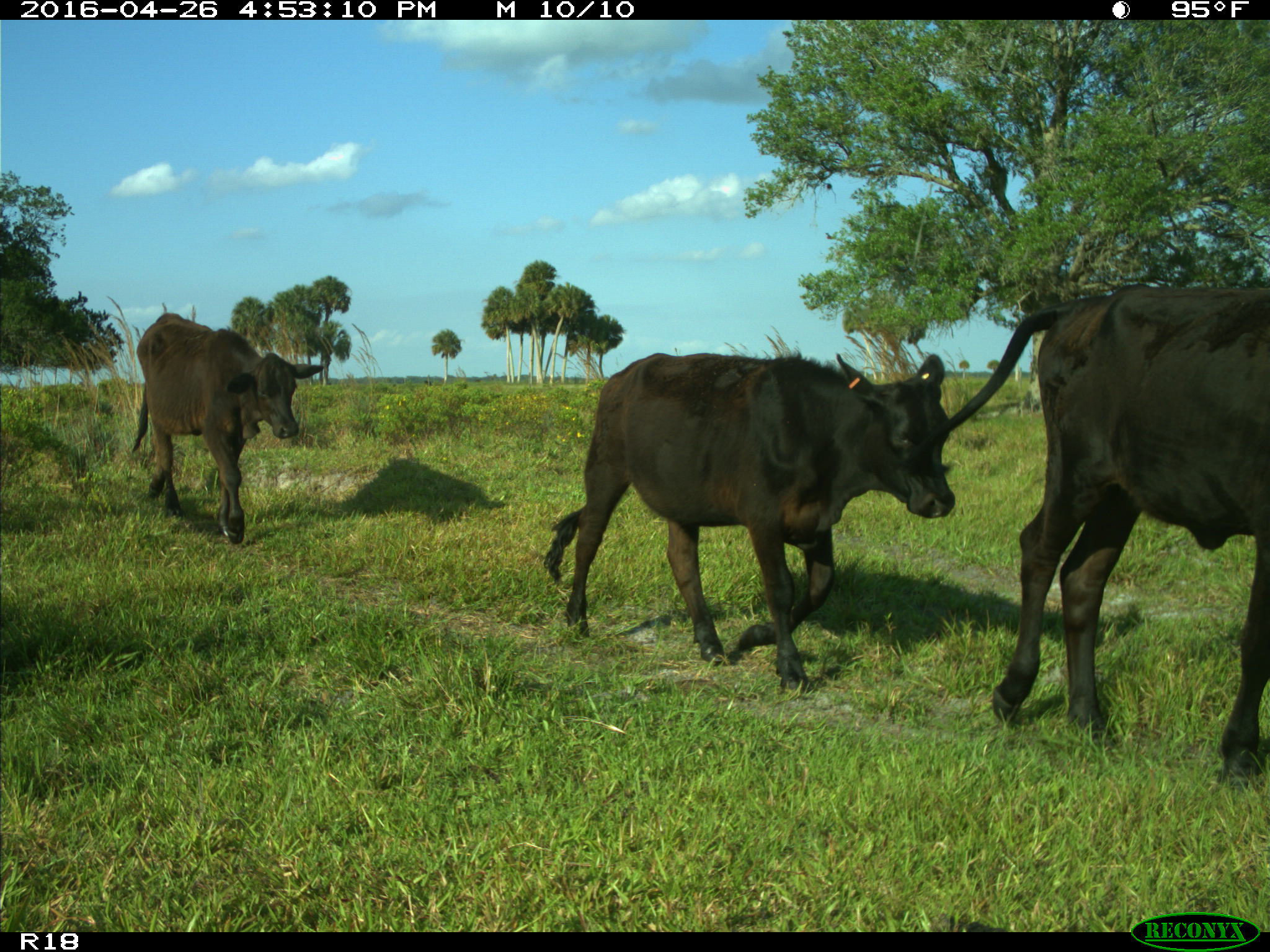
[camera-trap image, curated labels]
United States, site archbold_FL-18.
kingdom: Animalia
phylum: Chordata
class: Mammalia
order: Artiodactyla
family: Bovidae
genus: Bos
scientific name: Bos taurus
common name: domestic cow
Bos taurus (domestic cow).